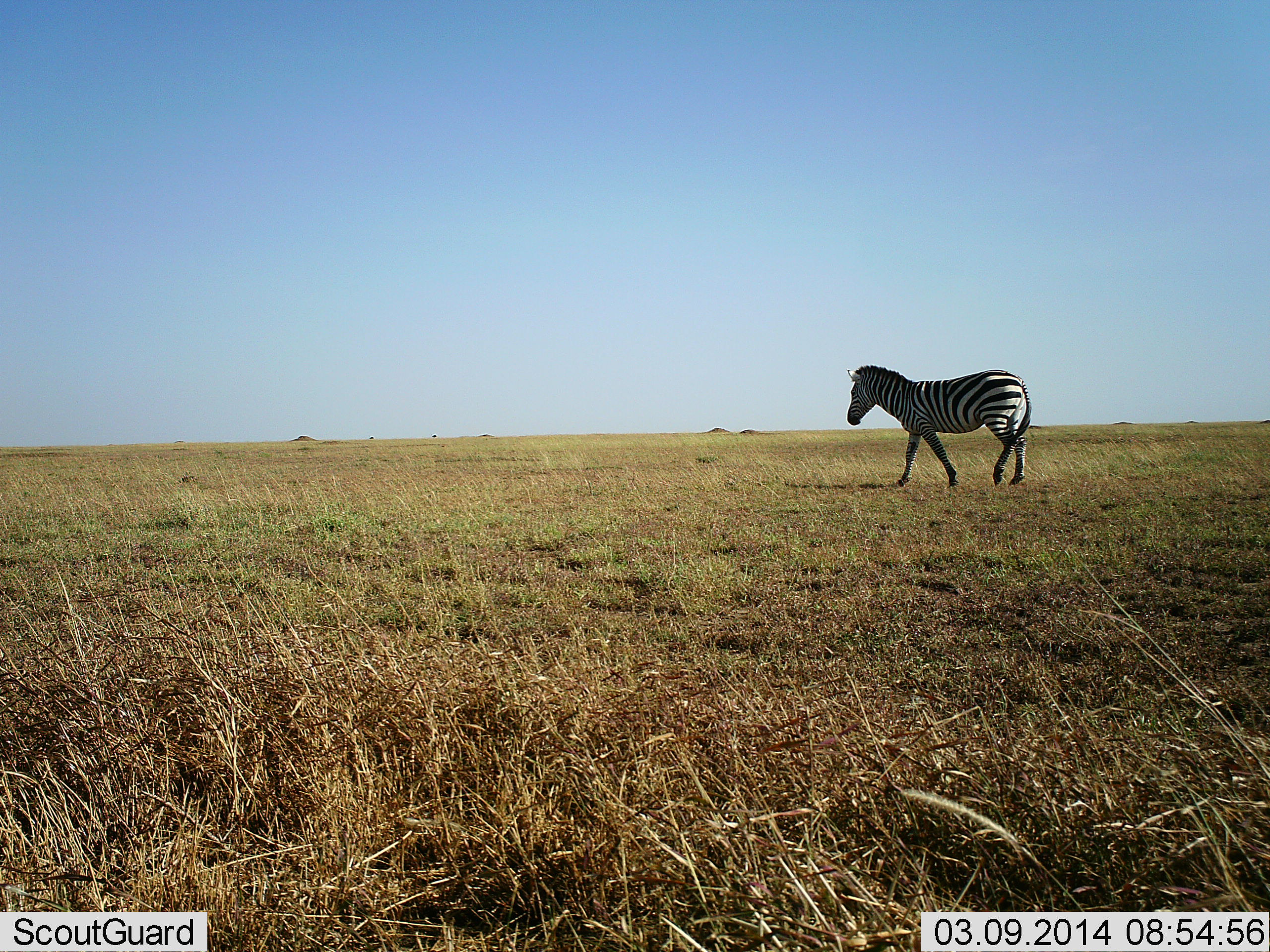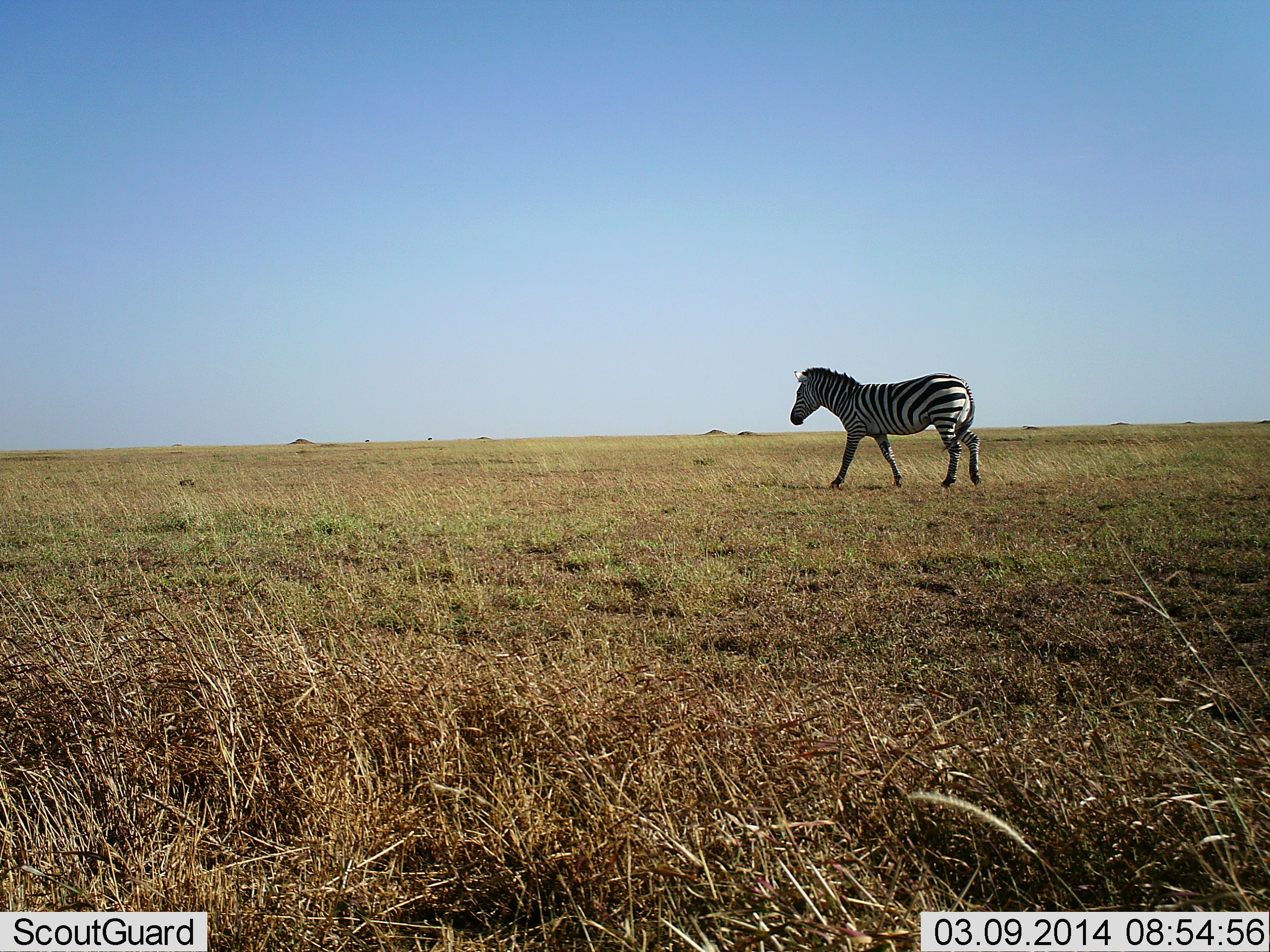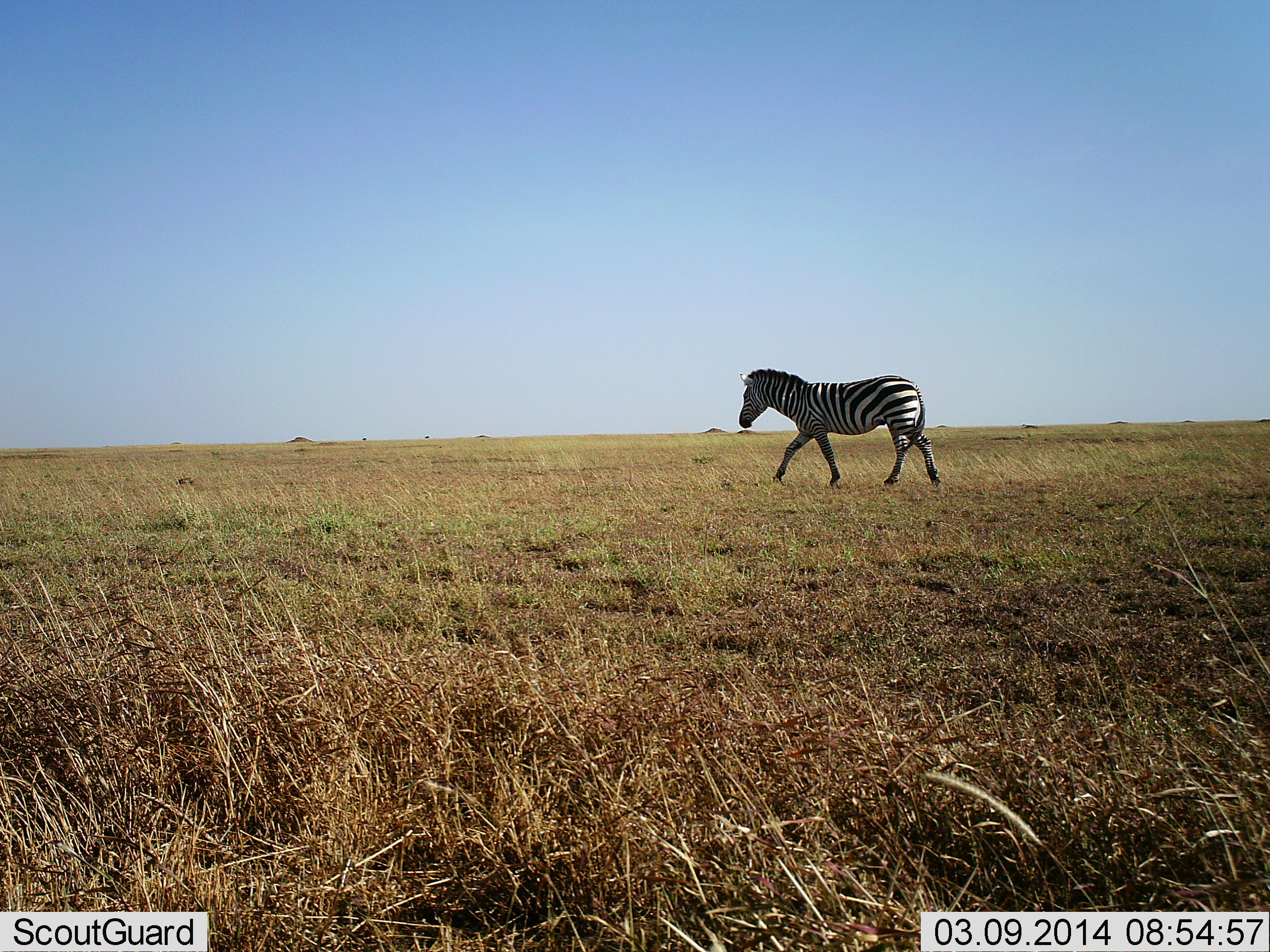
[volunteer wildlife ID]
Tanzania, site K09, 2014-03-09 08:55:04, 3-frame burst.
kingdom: Animalia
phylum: Chordata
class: Mammalia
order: Perissodactyla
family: Equidae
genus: Equus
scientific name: Equus quagga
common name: plains zebra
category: zebra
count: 1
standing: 20%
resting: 0%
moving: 100%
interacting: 0%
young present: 0%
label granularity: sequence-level